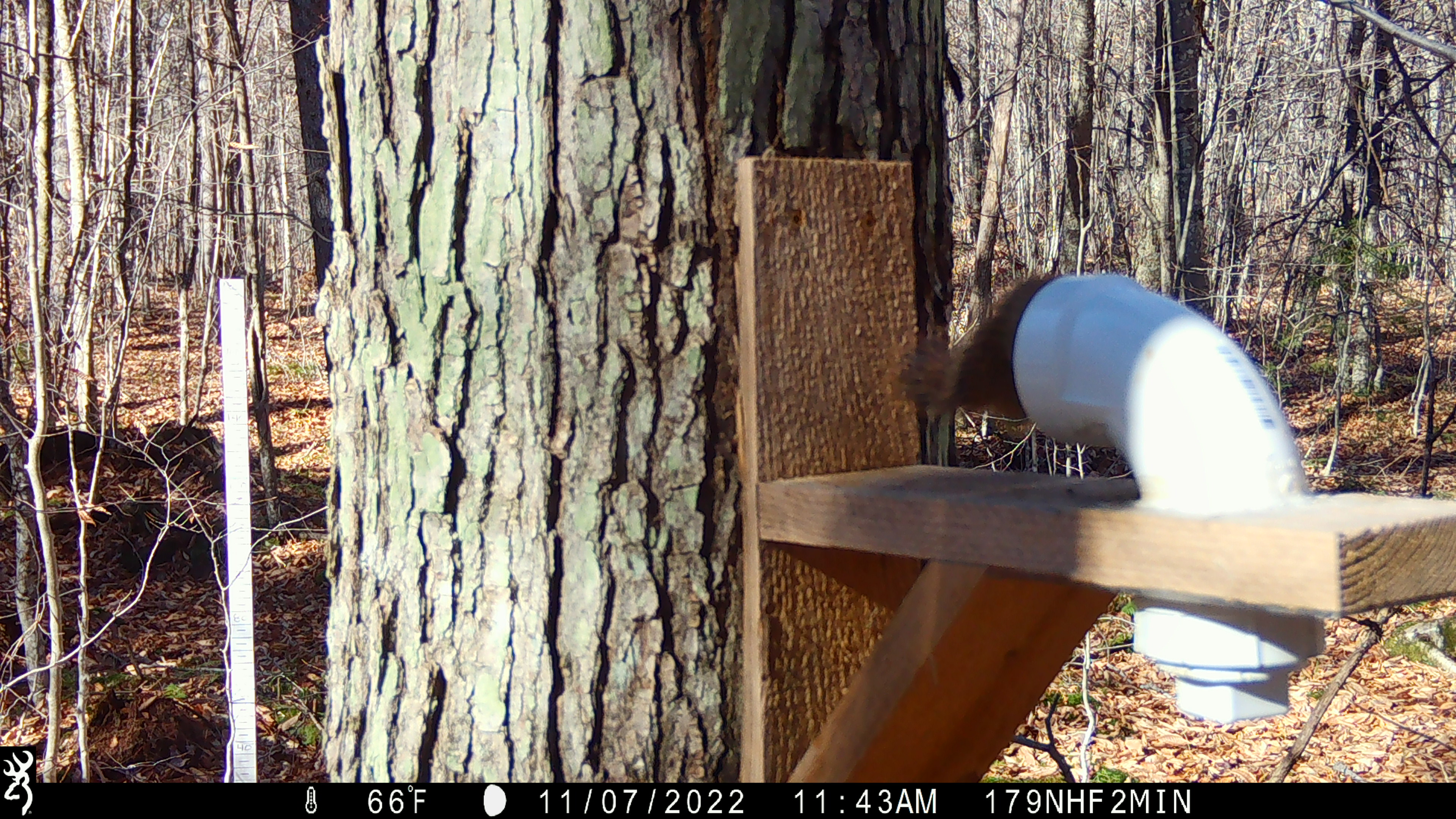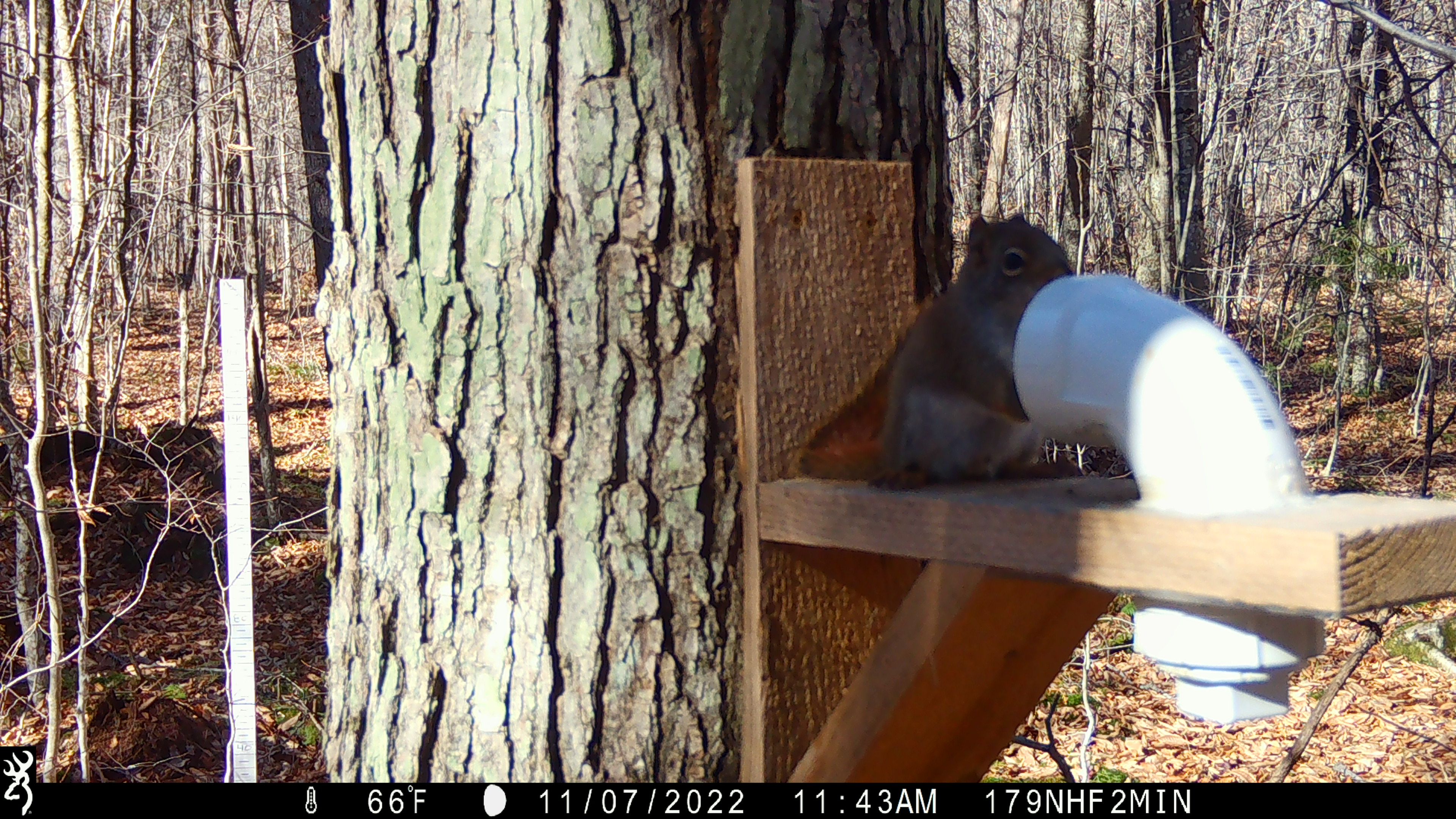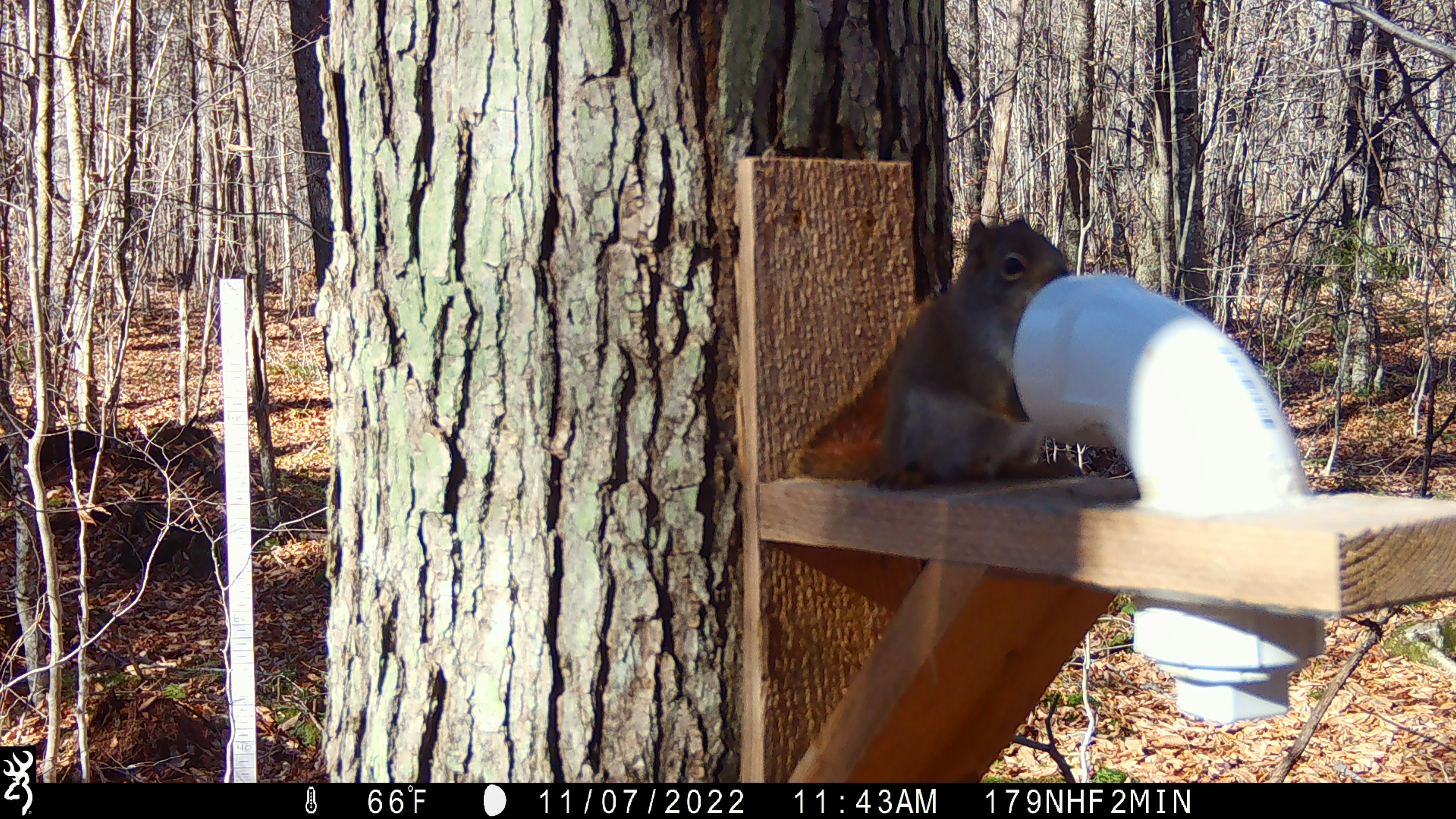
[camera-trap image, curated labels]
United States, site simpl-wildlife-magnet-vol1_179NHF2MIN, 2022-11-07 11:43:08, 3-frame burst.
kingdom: Animalia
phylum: Chordata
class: Mammalia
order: Rodentia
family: Sciuridae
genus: Tamiasciurus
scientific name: Tamiasciurus hudsonicus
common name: red squirrel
Red squirrel (Tamiasciurus hudsonicus).